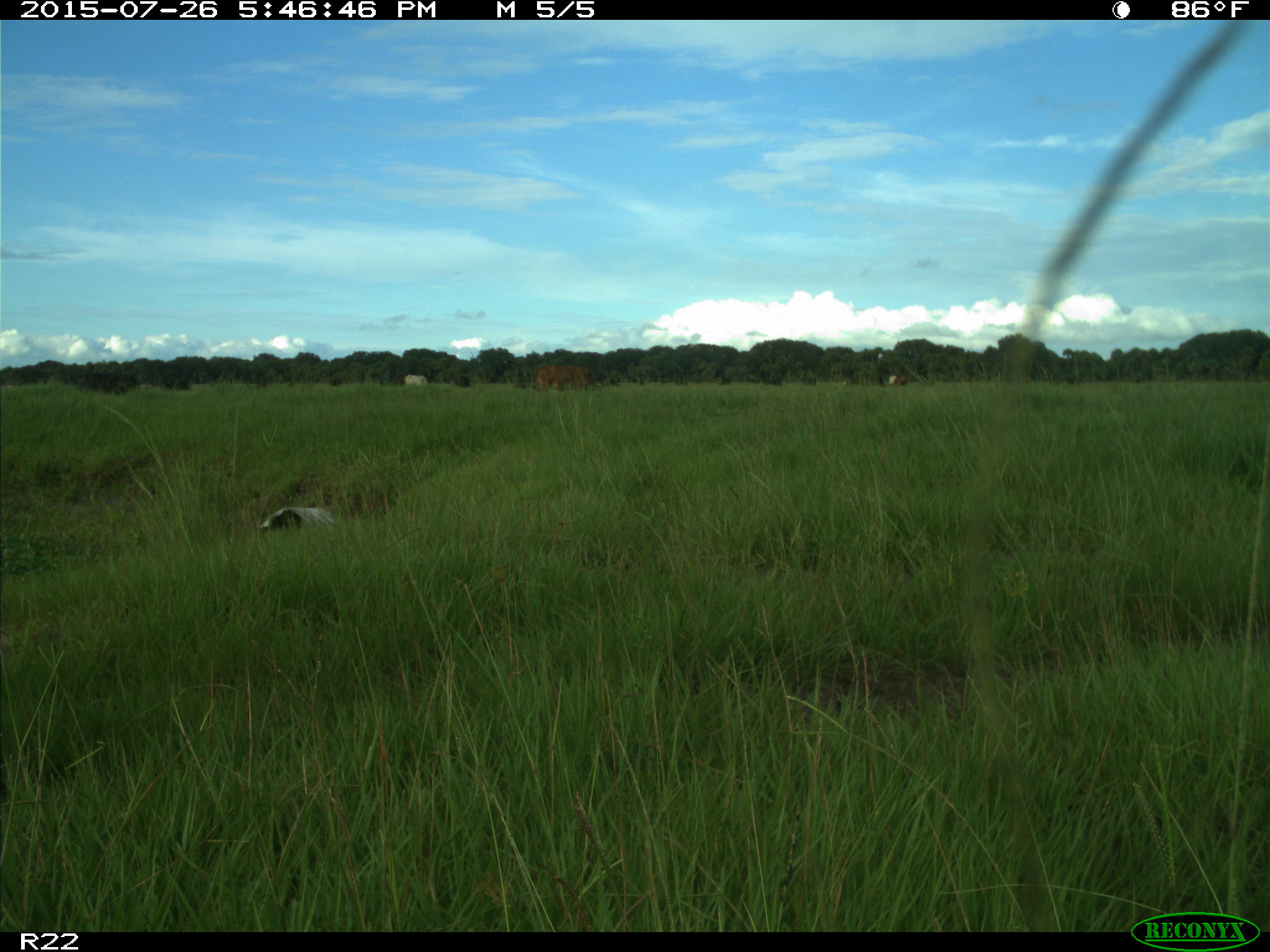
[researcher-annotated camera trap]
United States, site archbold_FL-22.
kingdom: Animalia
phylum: Chordata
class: Mammalia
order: Artiodactyla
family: Bovidae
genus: Bos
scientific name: Bos taurus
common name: domestic cow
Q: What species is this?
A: Bos taurus (domestic cow).